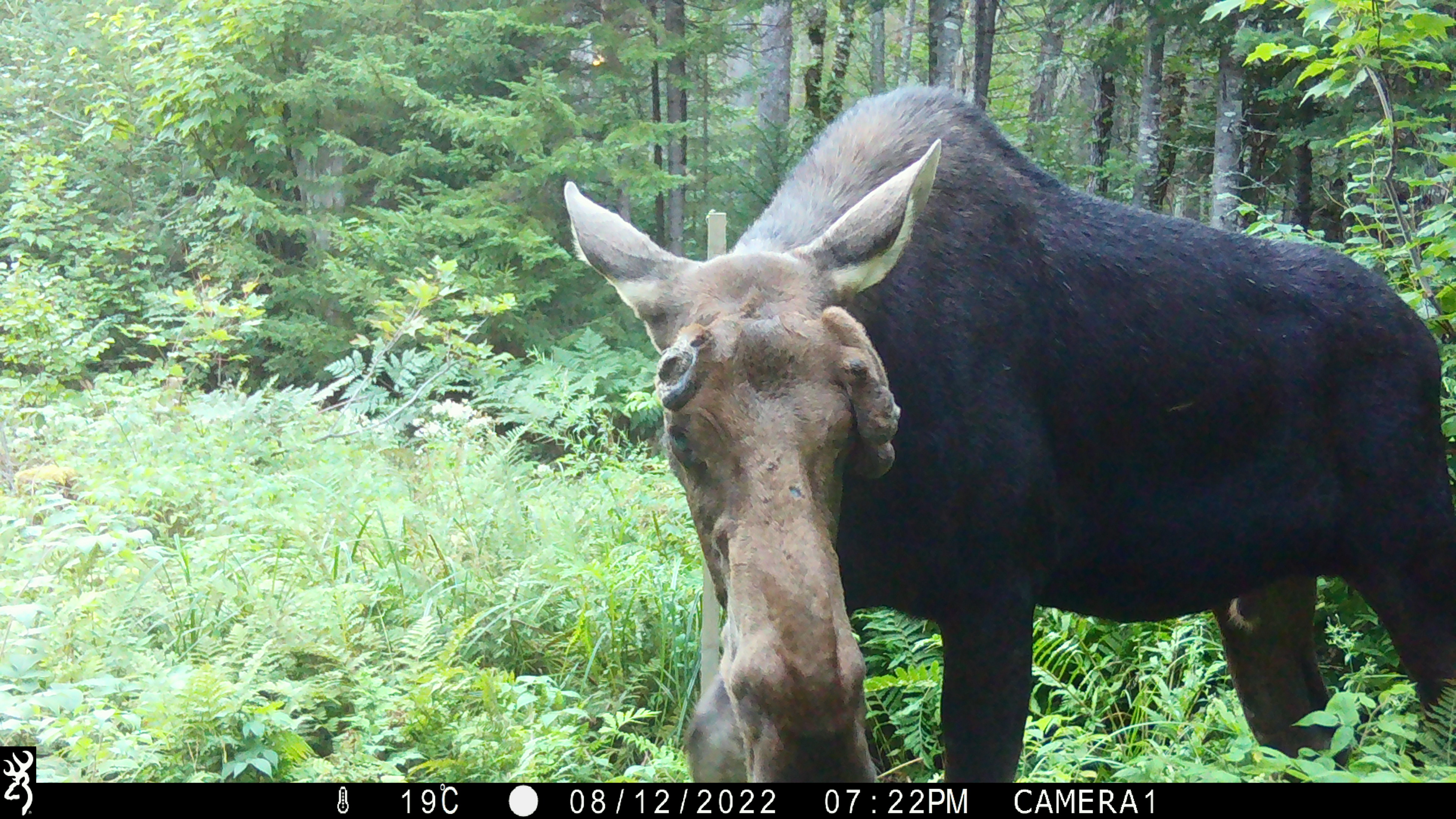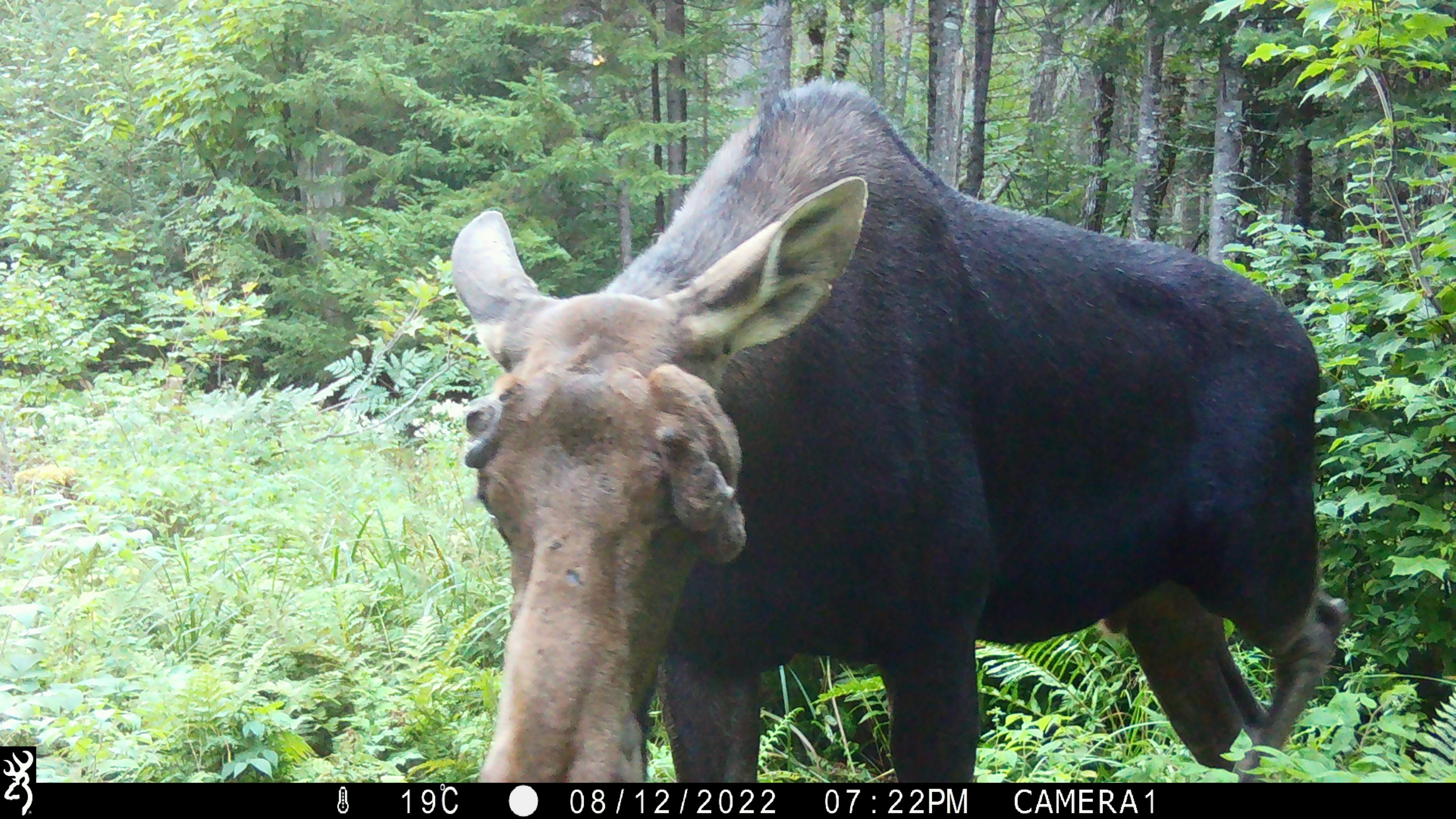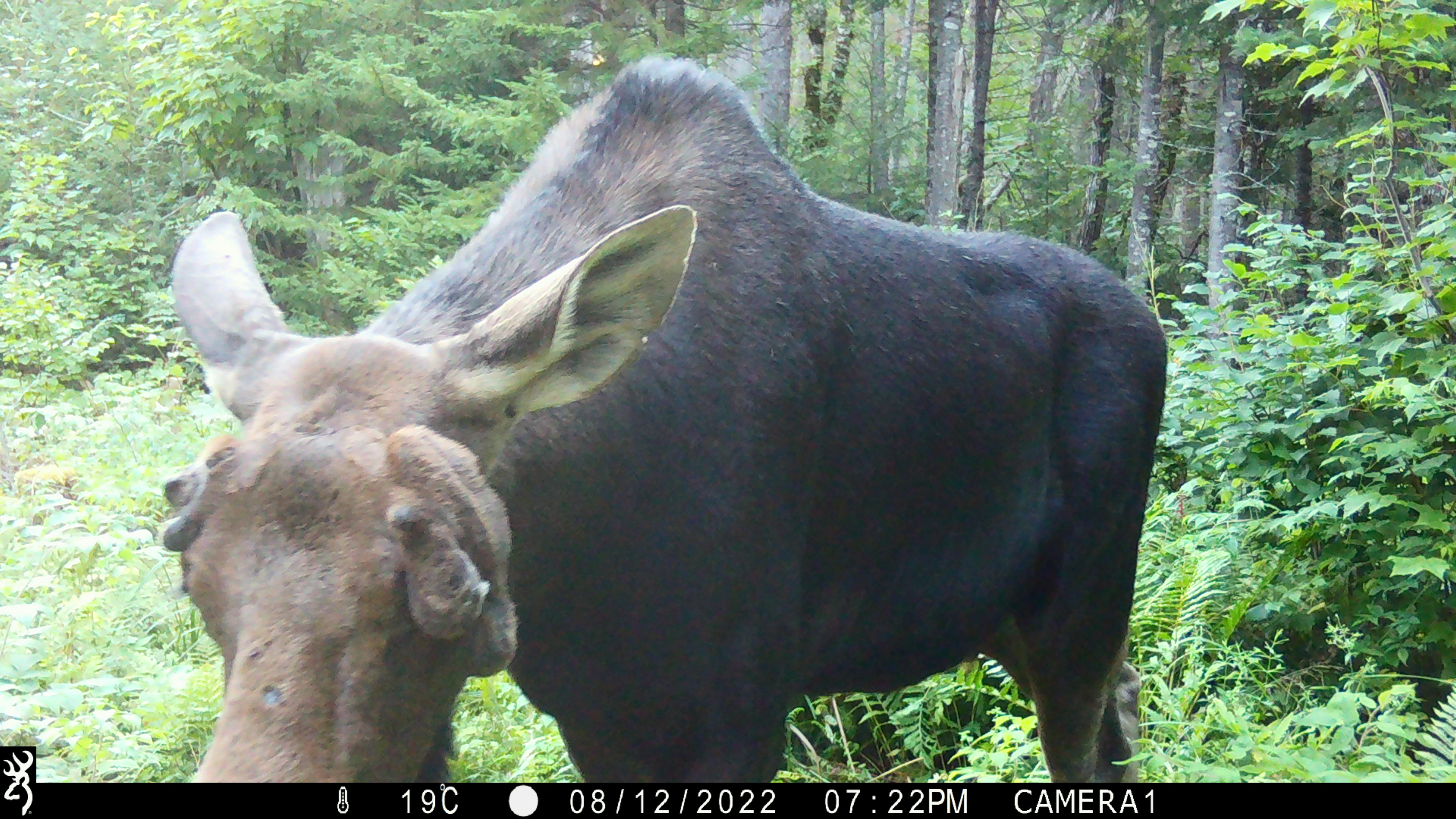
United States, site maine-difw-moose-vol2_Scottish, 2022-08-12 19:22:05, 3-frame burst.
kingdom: Animalia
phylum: Chordata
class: Mammalia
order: Artiodactyla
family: Cervidae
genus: Alces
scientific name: Alces alces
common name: moose